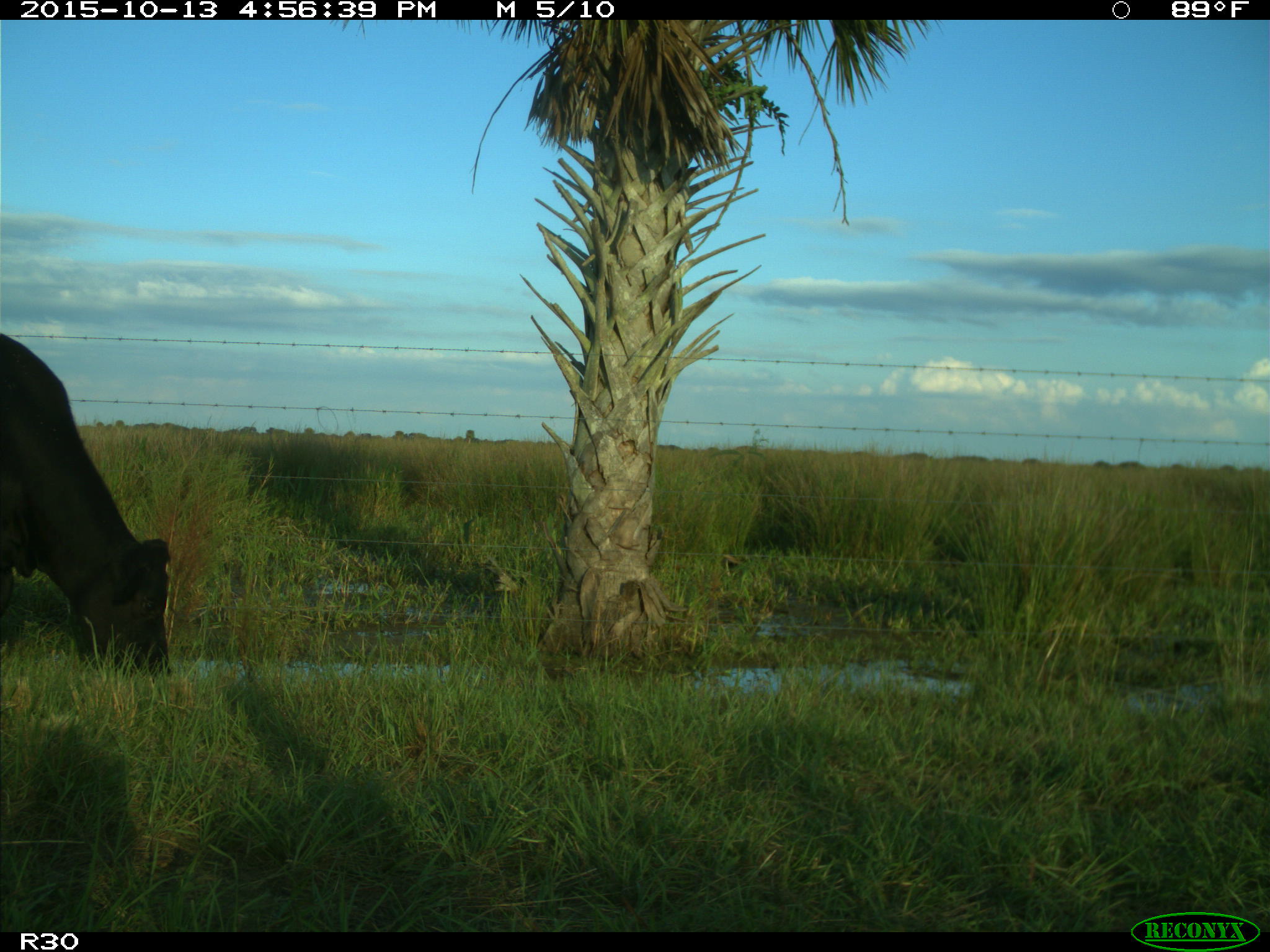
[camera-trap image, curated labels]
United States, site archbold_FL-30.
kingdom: Animalia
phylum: Chordata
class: Mammalia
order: Artiodactyla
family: Bovidae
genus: Bos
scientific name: Bos taurus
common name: domestic cow